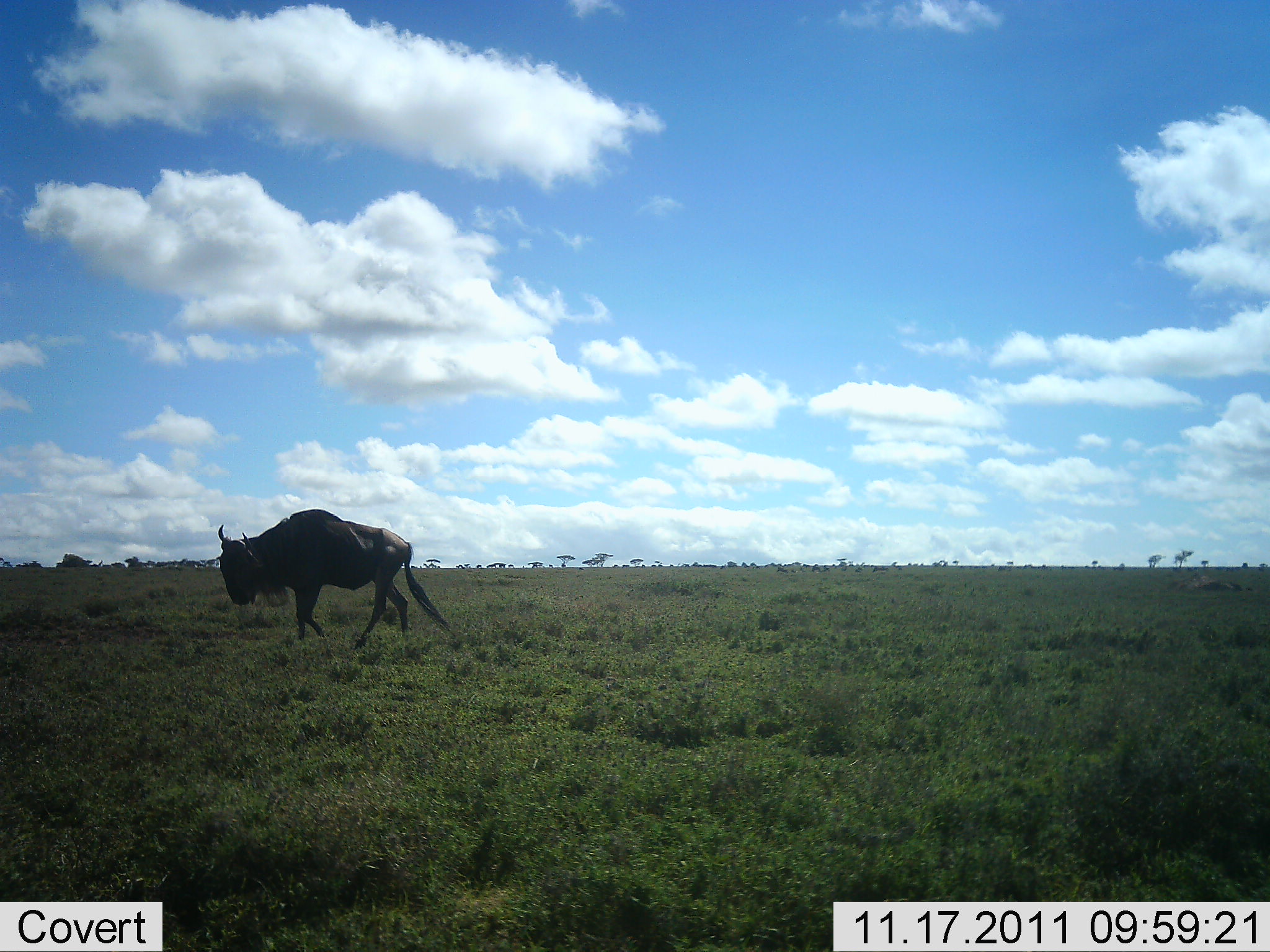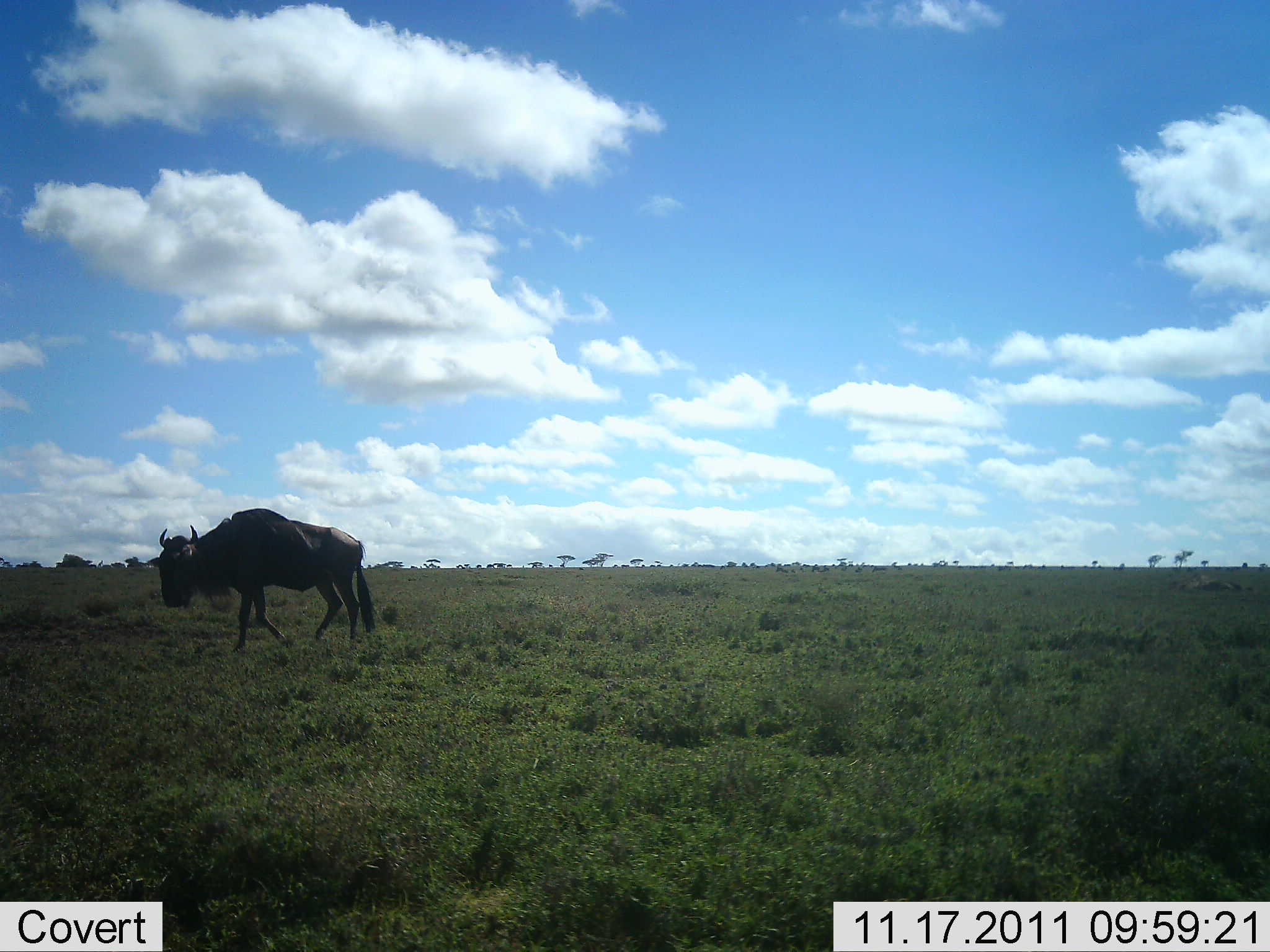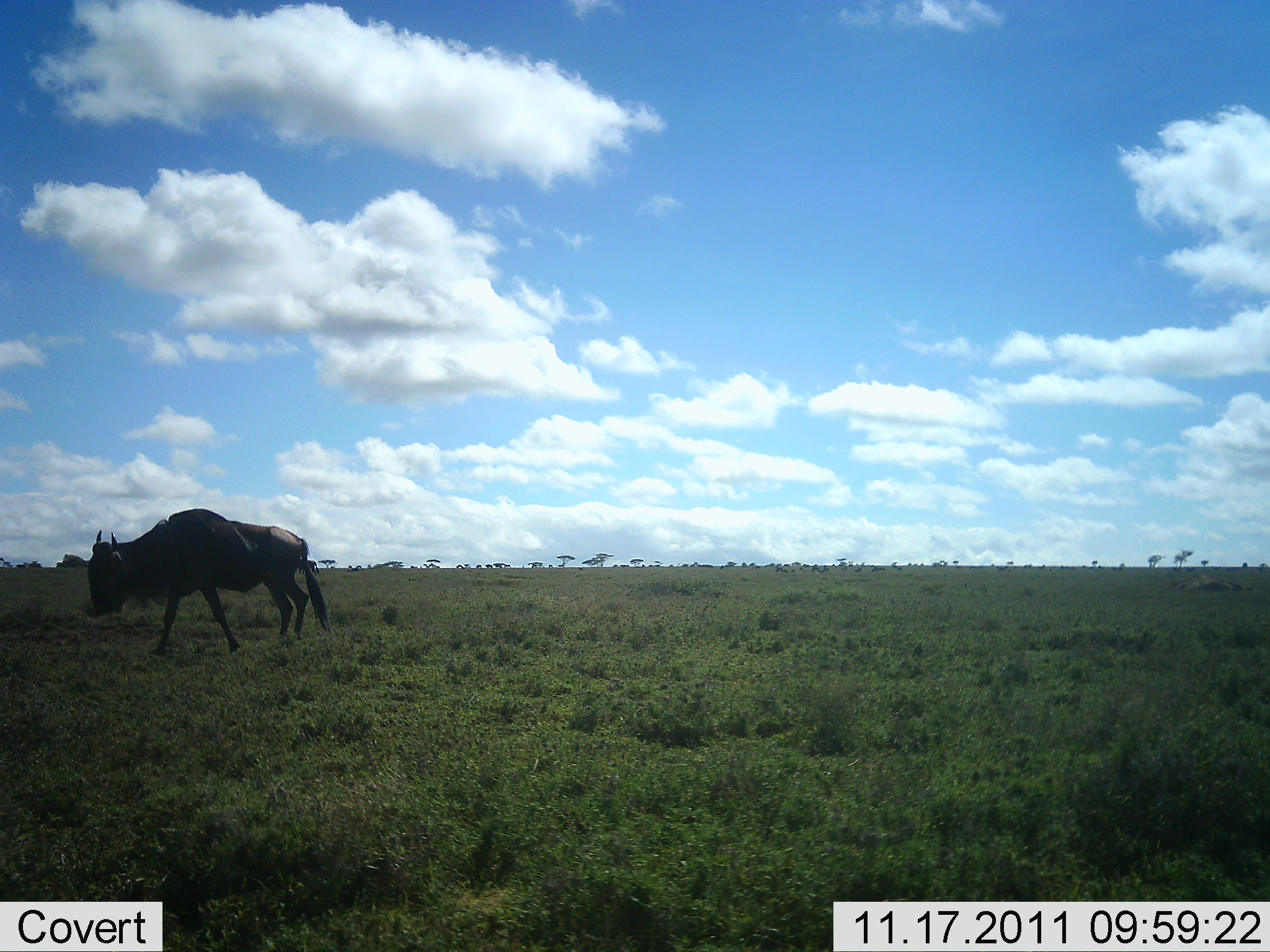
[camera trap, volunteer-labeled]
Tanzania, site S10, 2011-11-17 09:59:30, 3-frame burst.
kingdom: Animalia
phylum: Chordata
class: Mammalia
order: Artiodactyla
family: Bovidae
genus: Connochaetes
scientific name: Connochaetes taurinus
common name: blue wildebeest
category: wildebeest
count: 1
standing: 0%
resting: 0%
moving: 100%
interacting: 0%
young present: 0%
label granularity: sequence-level